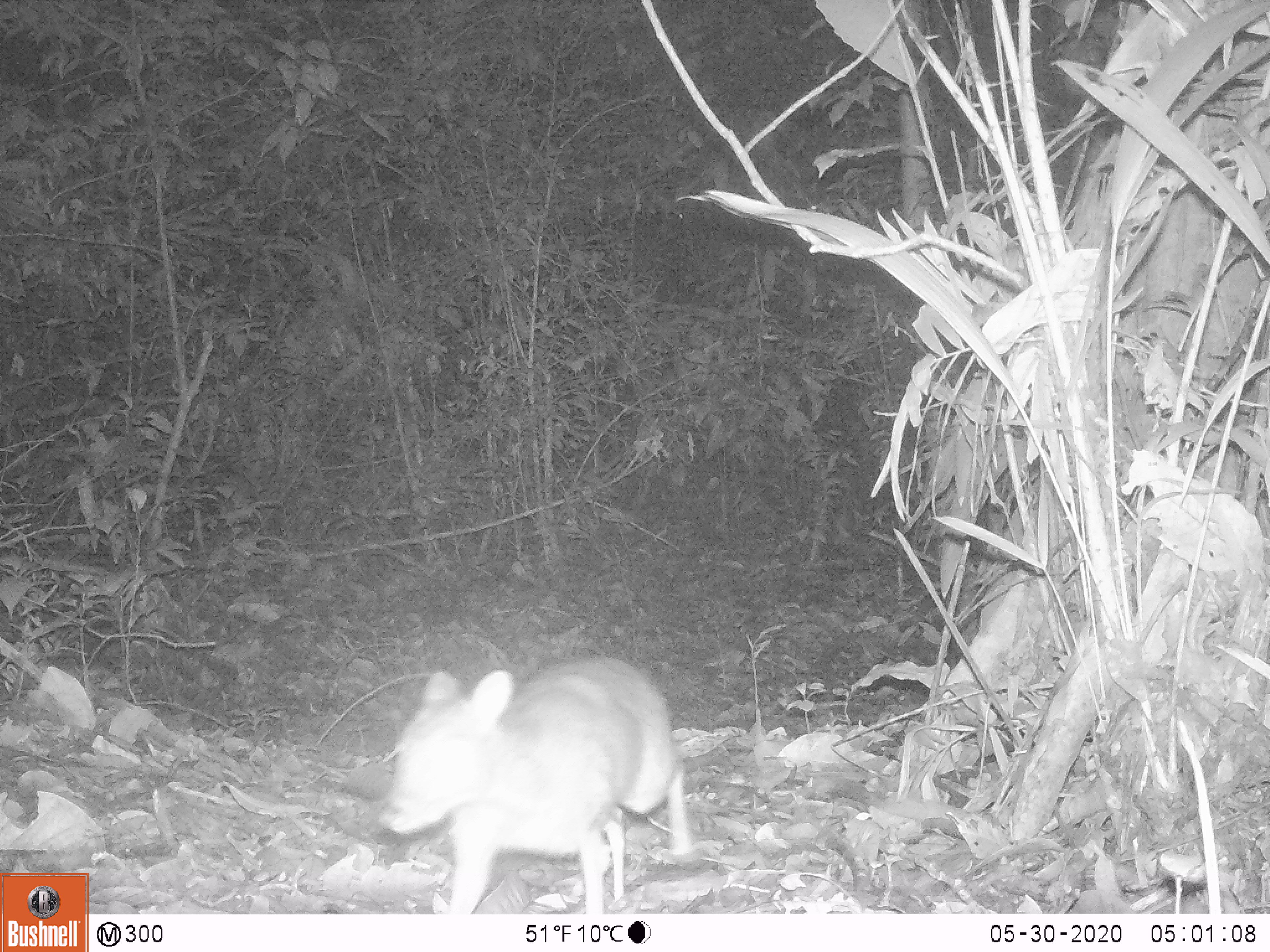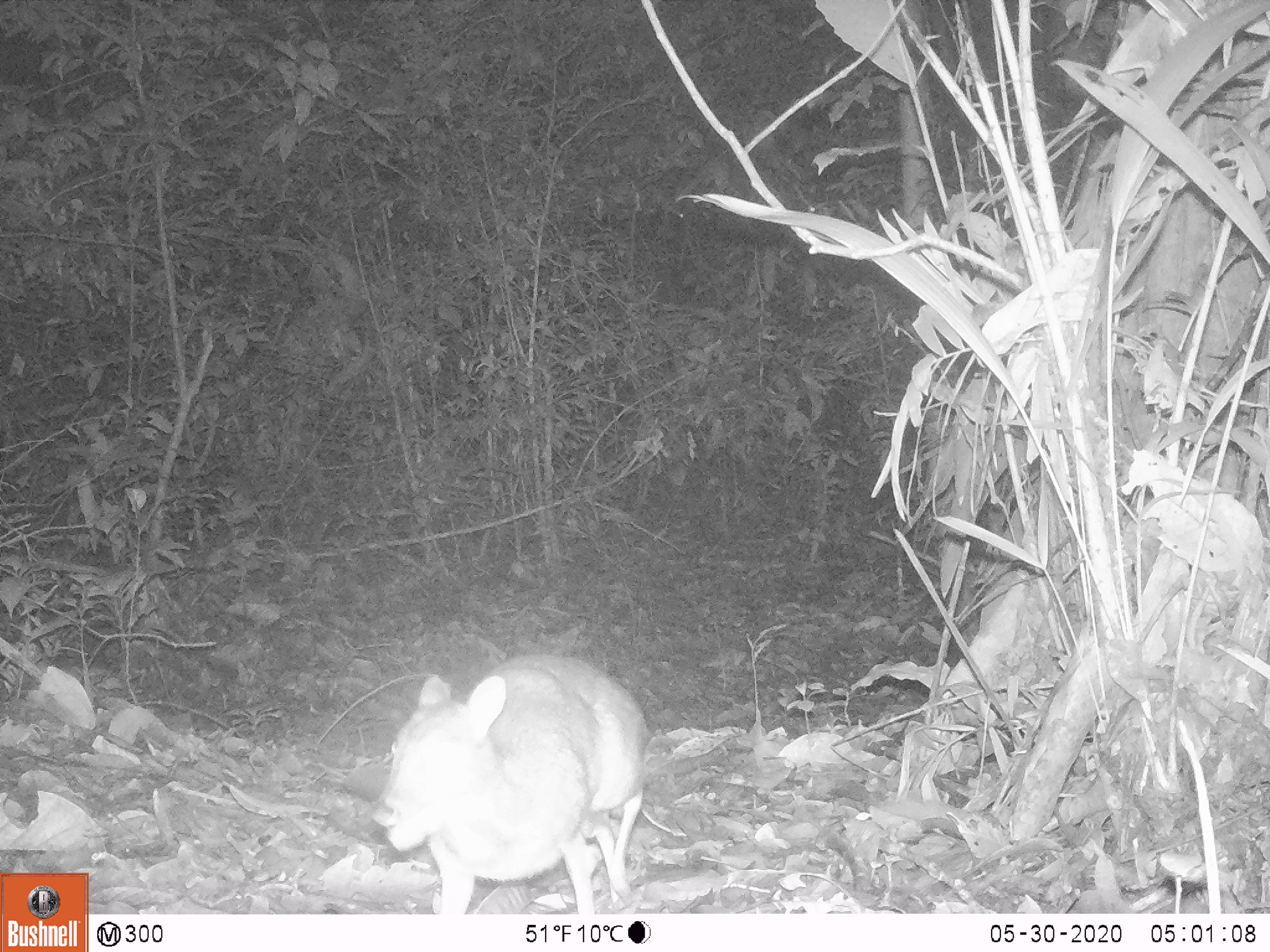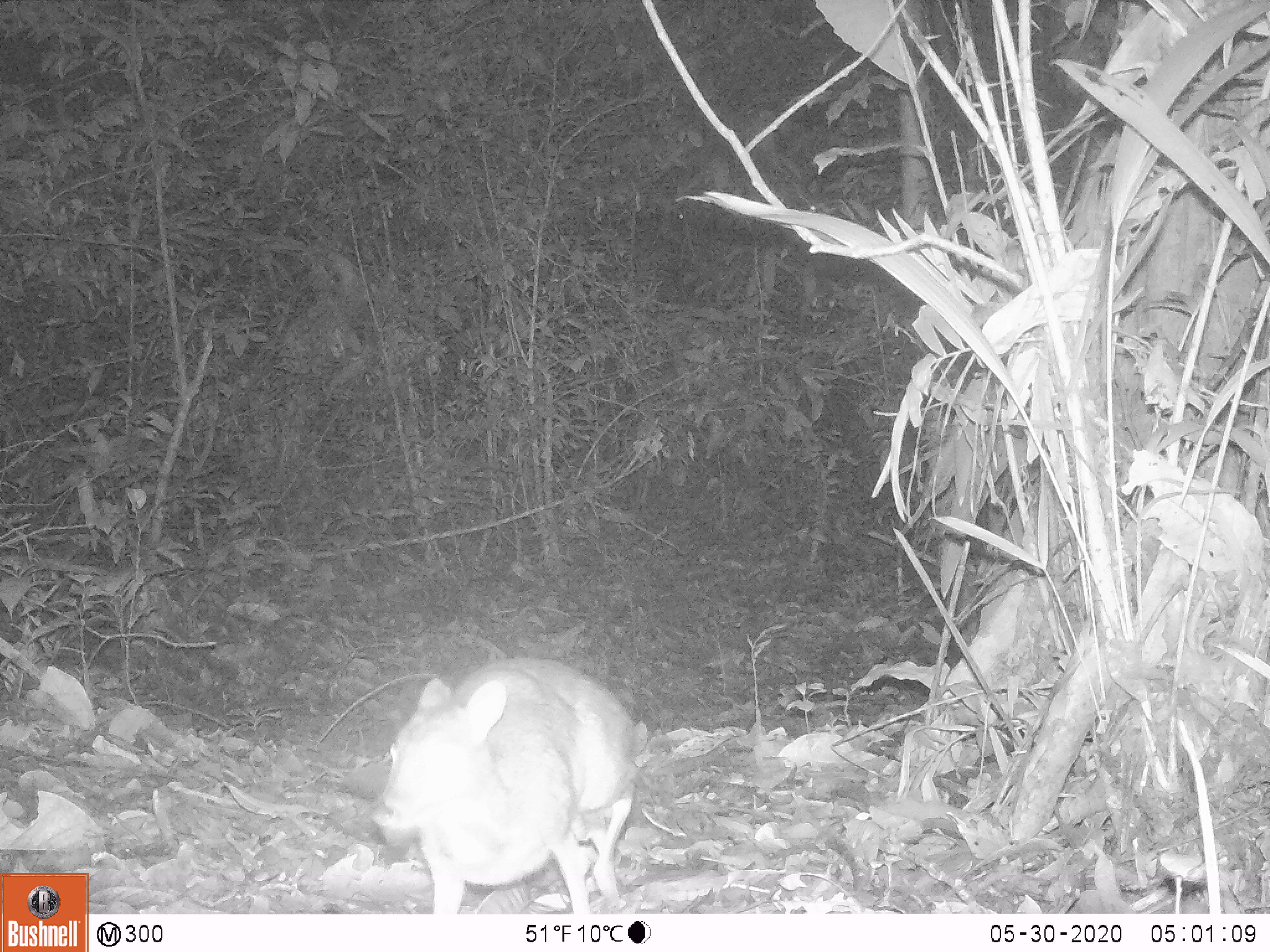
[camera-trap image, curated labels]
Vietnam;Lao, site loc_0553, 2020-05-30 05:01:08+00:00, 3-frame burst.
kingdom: Animalia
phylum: Chordata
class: Mammalia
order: Artiodactyla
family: Tragulidae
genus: Moschiola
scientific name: Moschiola meminna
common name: chevrotain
Chevrotain (Moschiola meminna). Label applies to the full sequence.